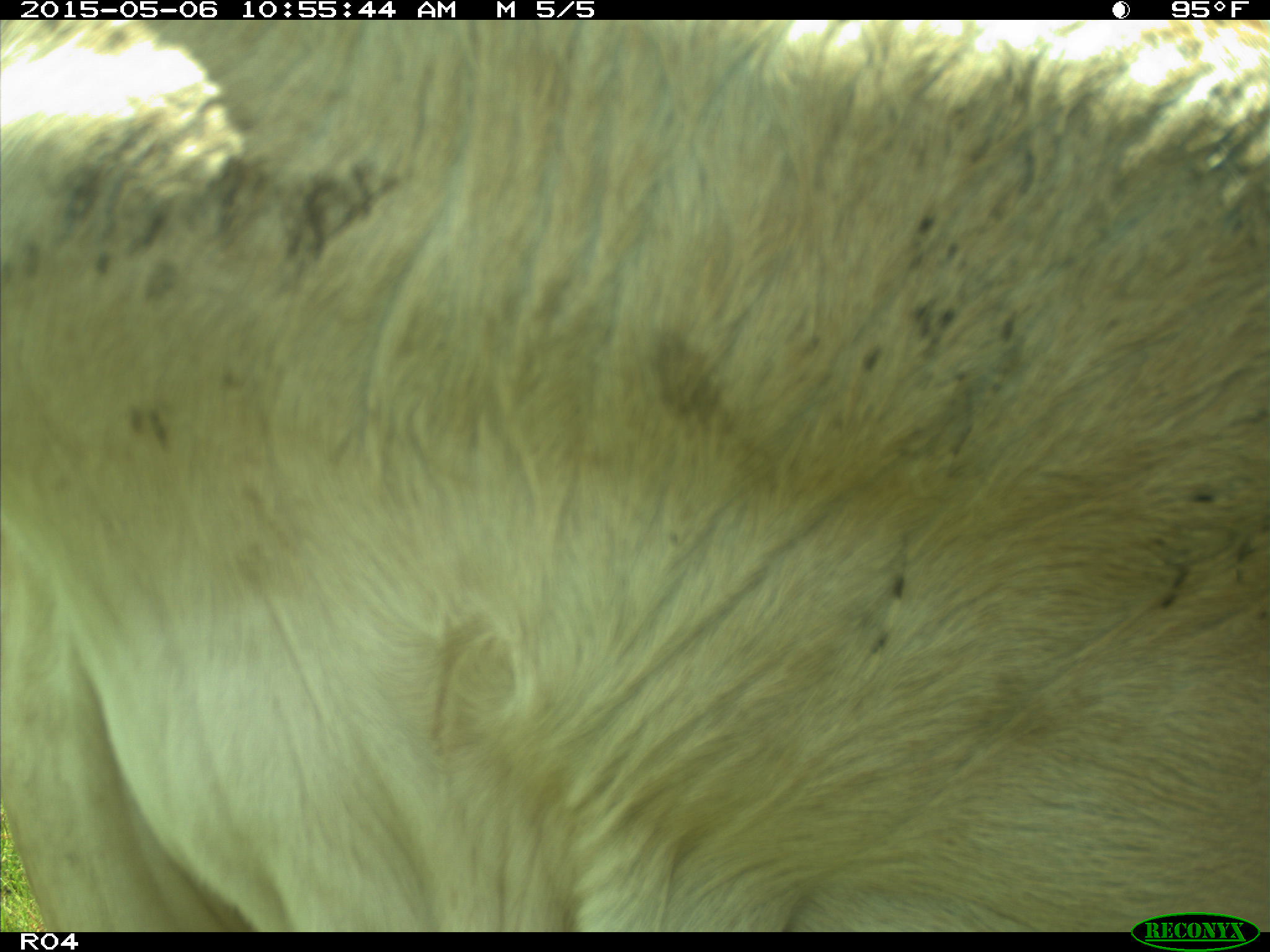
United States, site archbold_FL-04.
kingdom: Animalia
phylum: Chordata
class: Mammalia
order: Artiodactyla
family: Bovidae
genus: Bos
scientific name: Bos taurus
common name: domestic cow